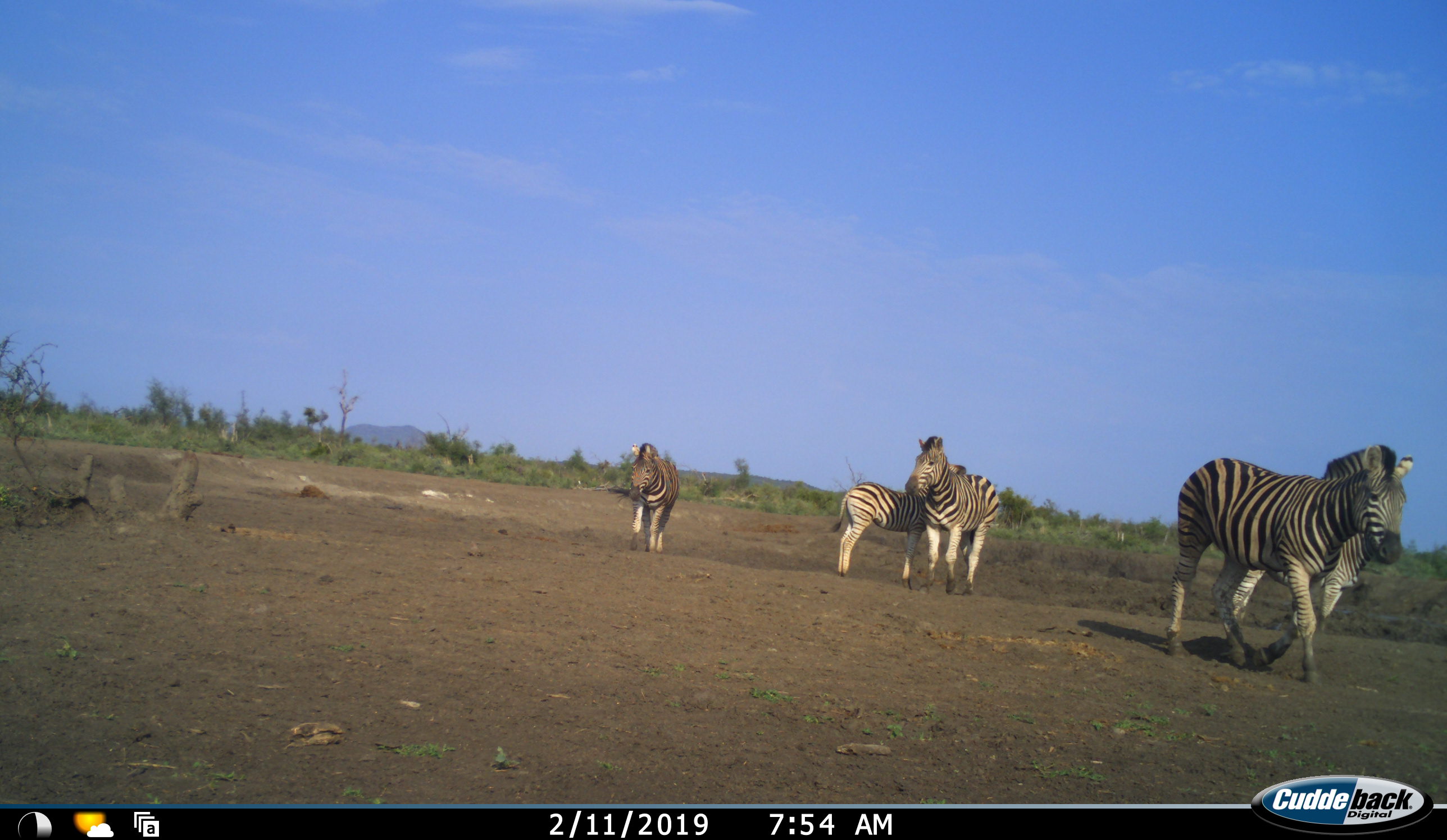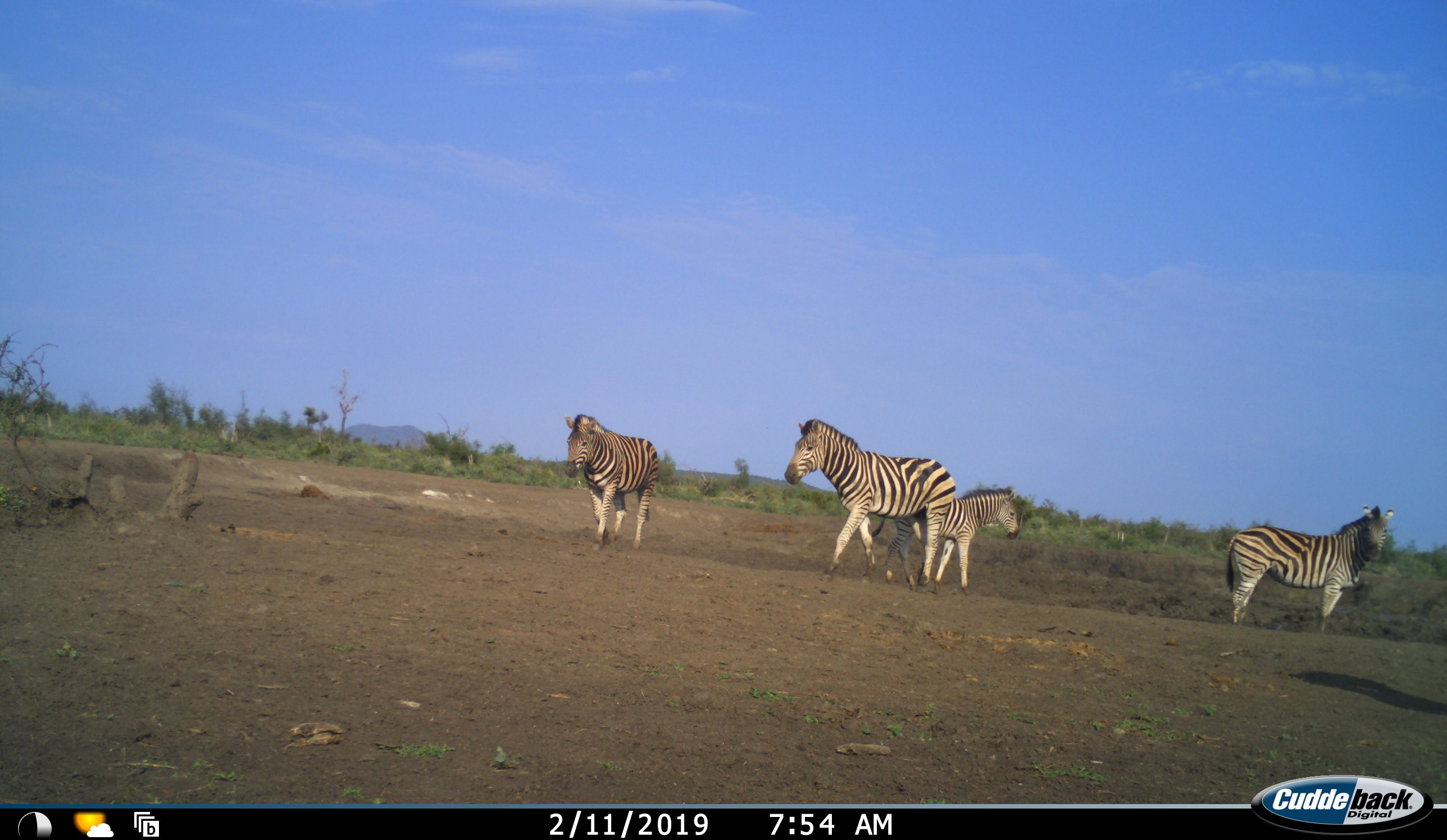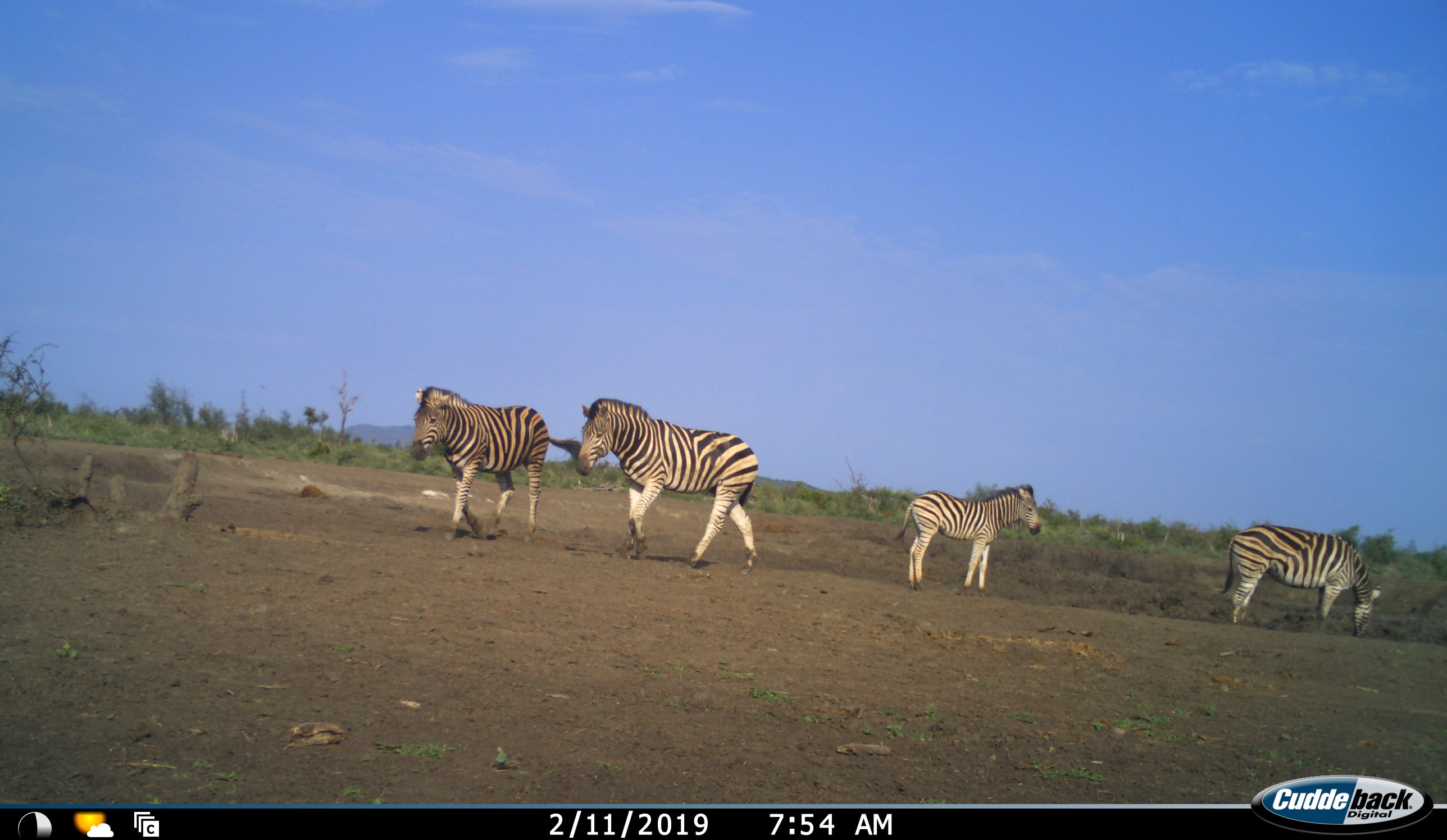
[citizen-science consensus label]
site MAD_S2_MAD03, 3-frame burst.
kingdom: Animalia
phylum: Chordata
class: Mammalia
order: Perissodactyla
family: Equidae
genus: Equus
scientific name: Equus quagga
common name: plains zebra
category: zebraplains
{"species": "zebraplains (plains zebra) (Equus quagga)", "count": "5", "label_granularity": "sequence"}